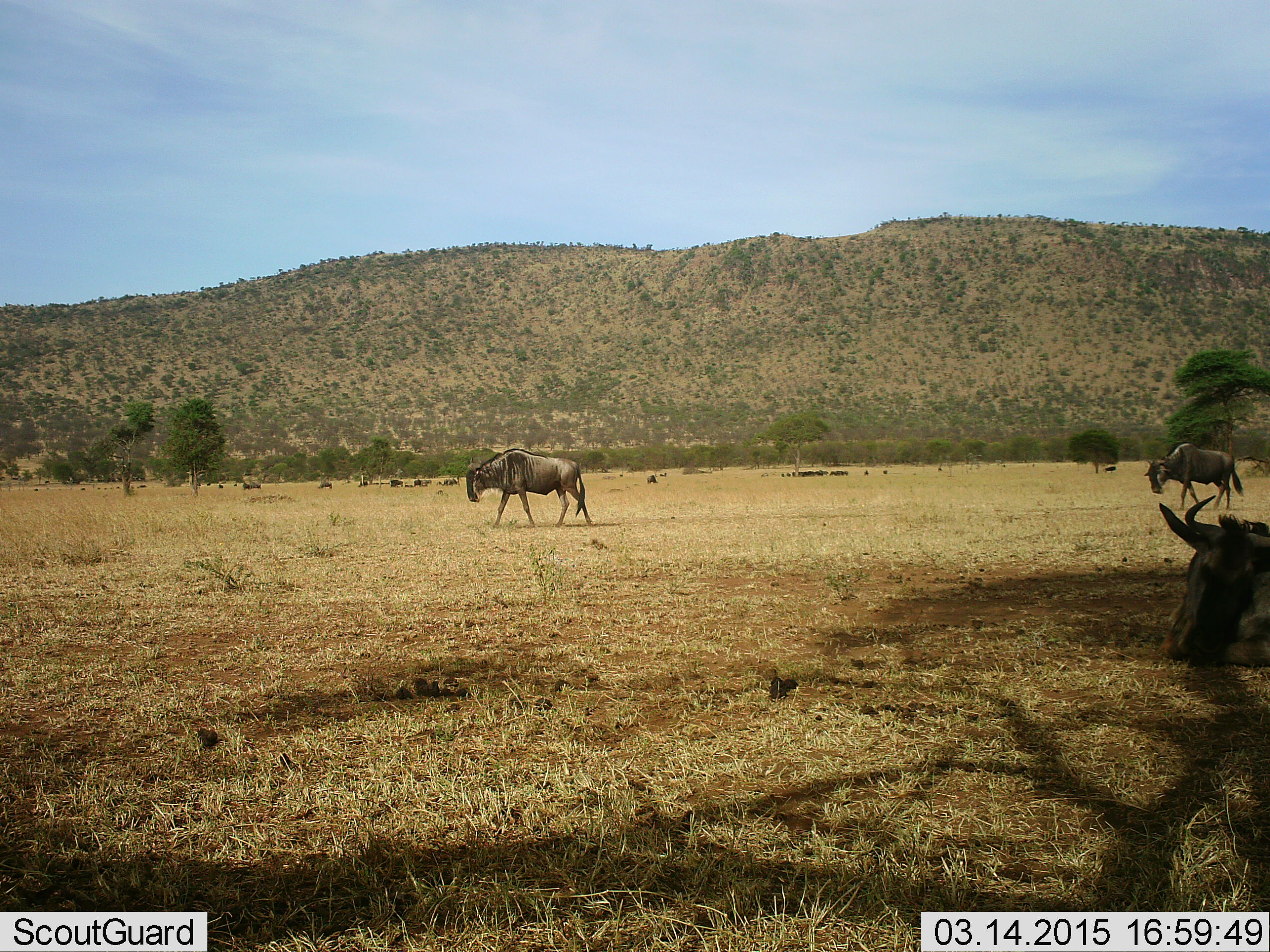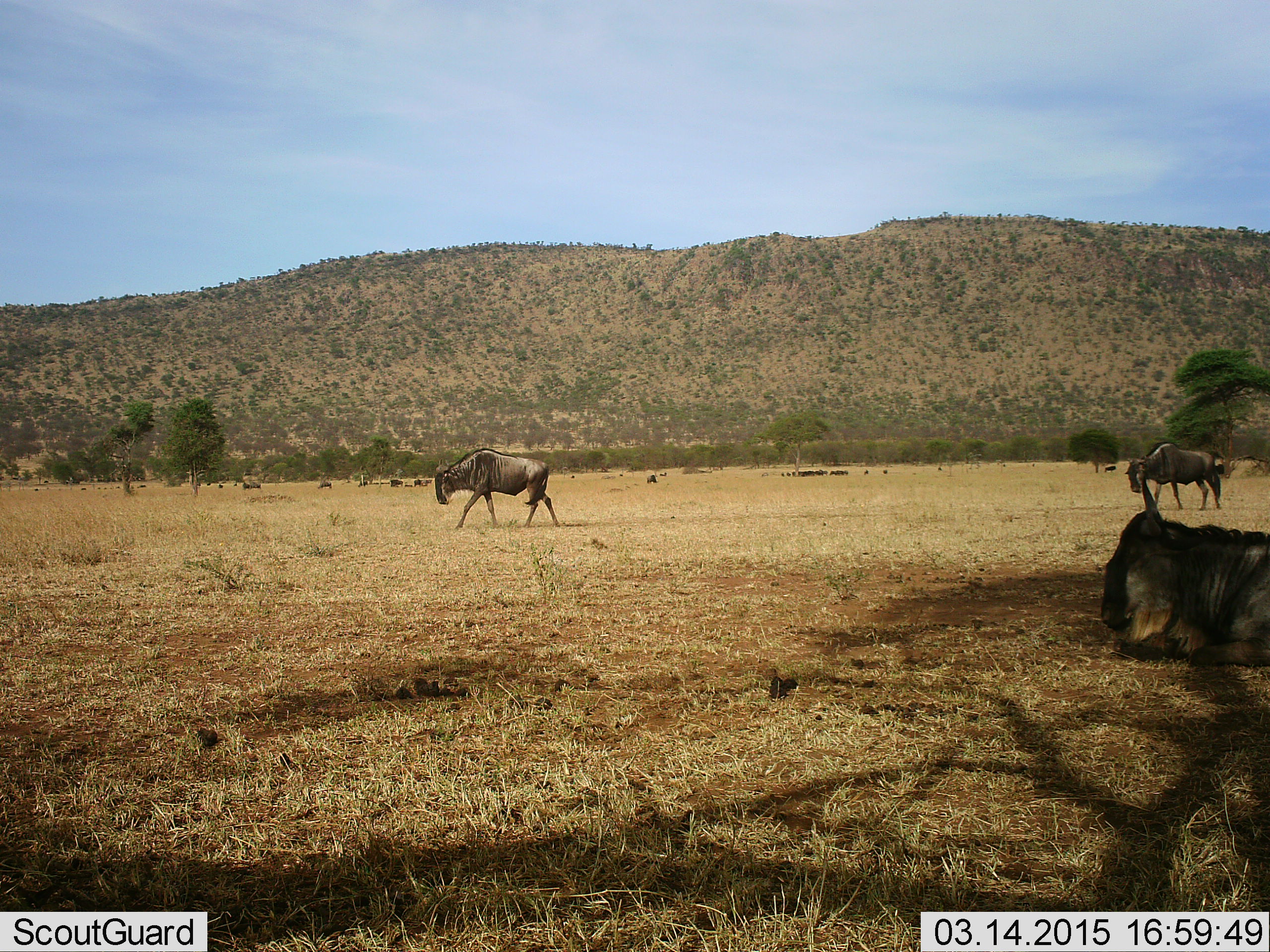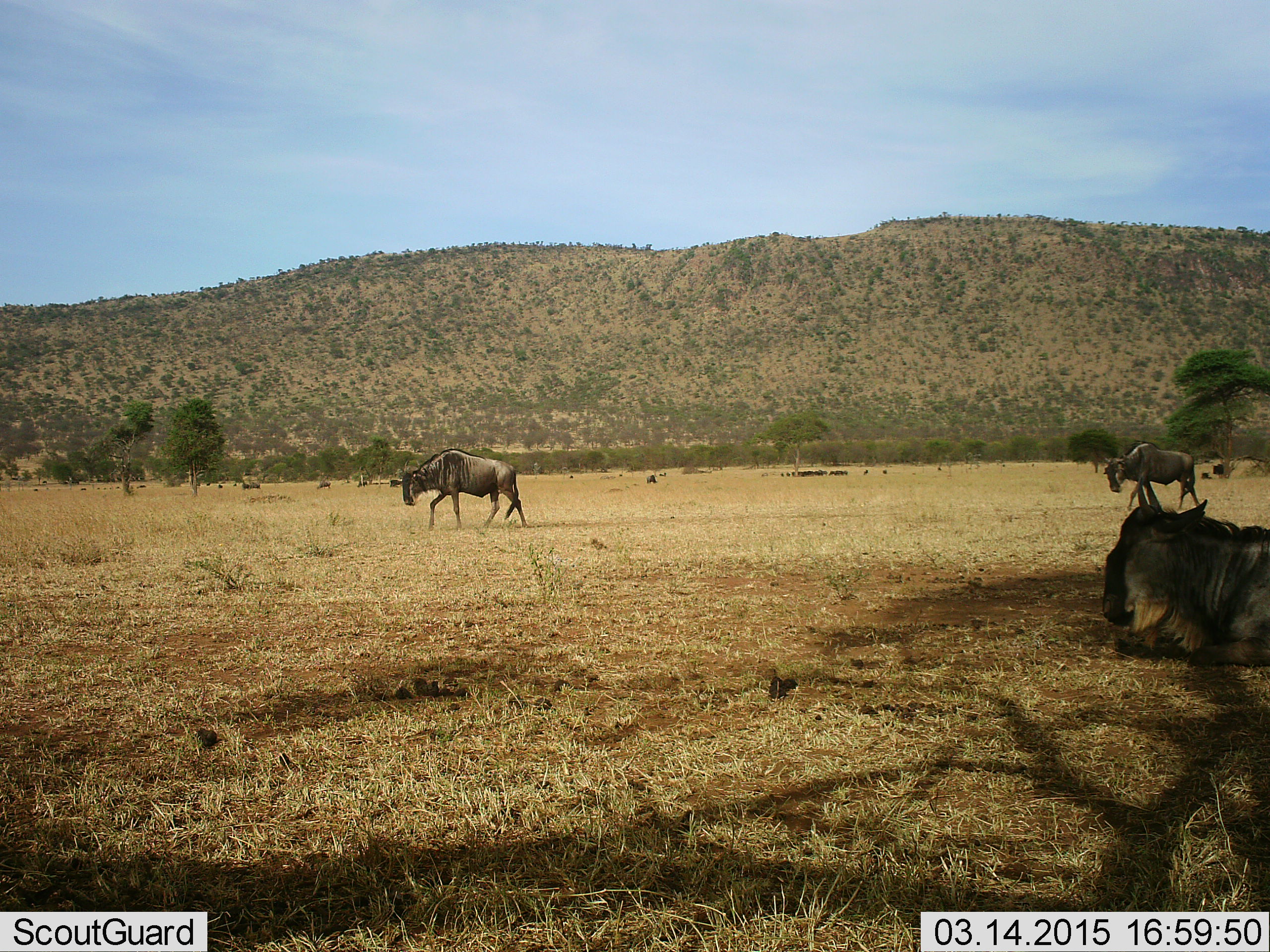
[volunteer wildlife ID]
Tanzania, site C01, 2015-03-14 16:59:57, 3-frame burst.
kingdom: Animalia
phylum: Chordata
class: Mammalia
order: Artiodactyla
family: Bovidae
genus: Connochaetes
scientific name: Connochaetes taurinus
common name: blue wildebeest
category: wildebeest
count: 3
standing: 20%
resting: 70%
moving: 90%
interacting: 0%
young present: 0%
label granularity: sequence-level